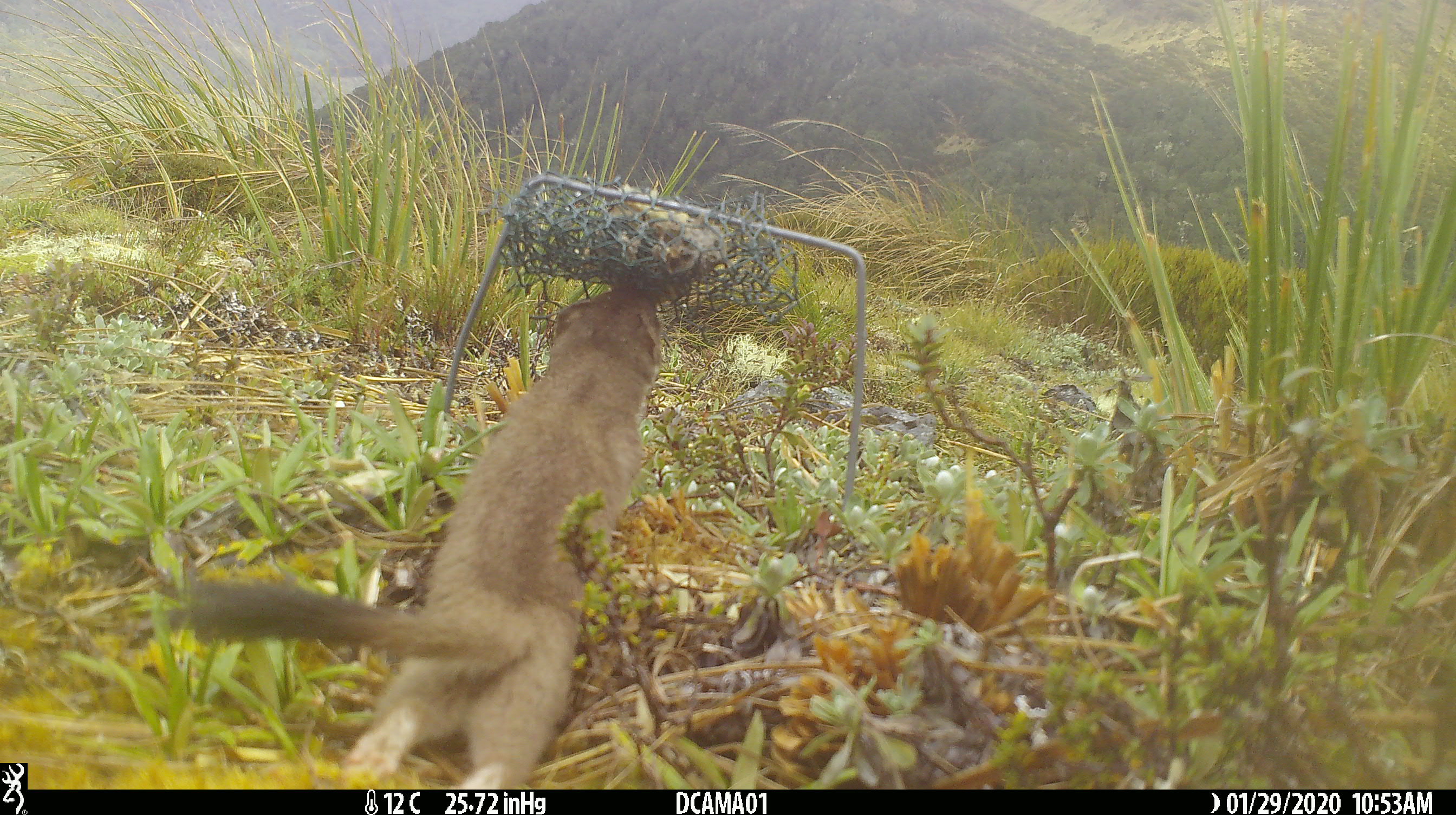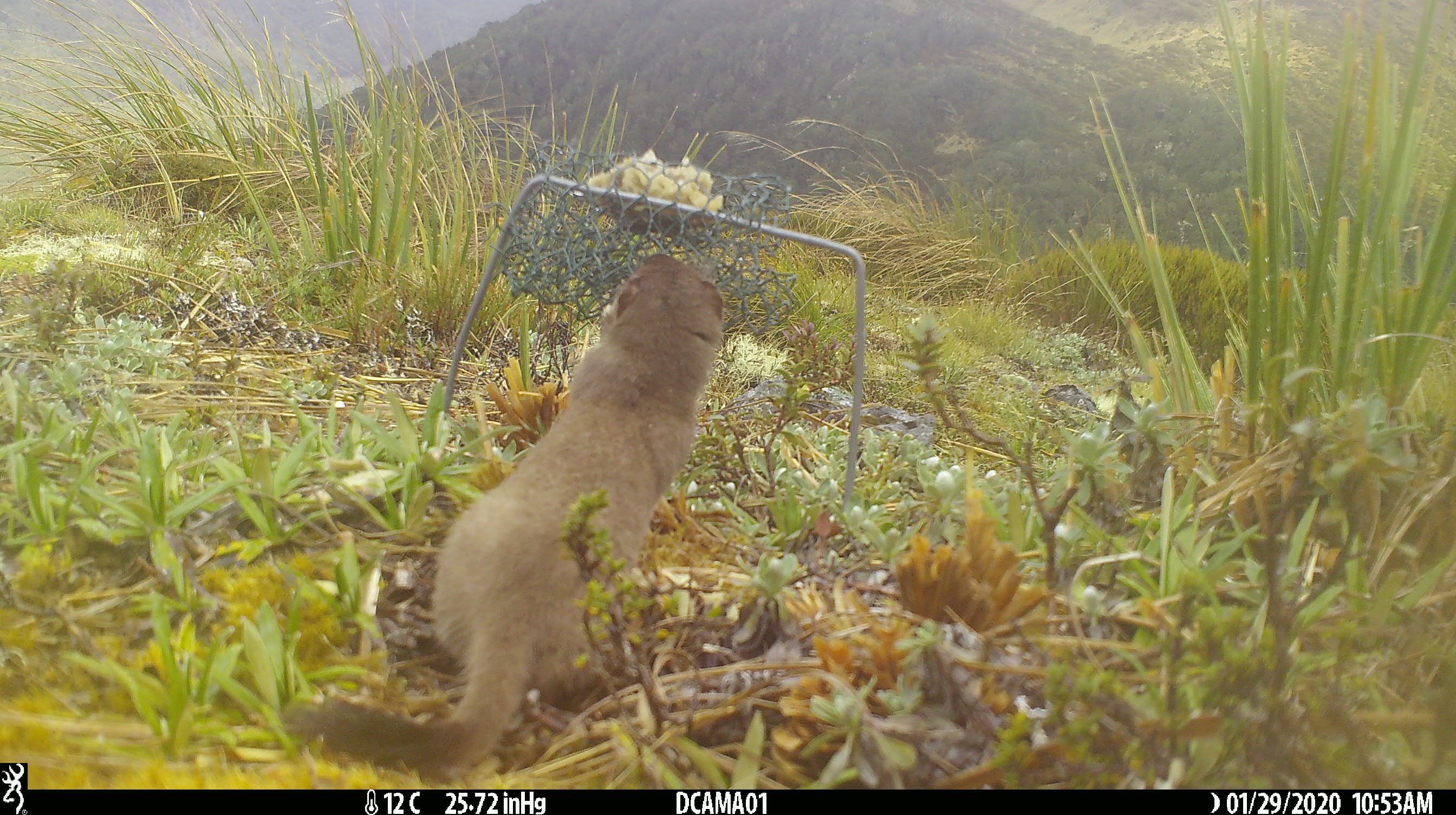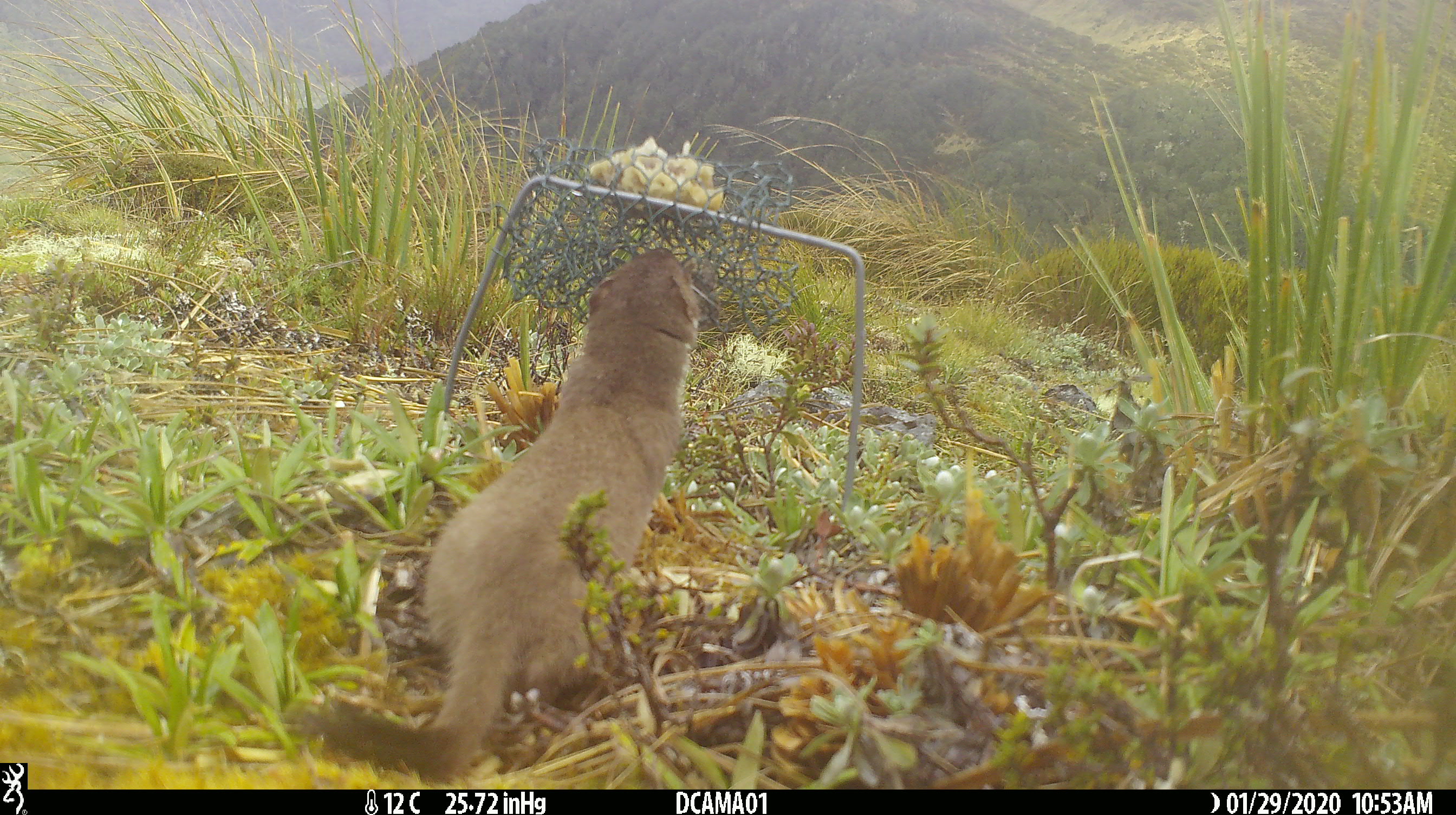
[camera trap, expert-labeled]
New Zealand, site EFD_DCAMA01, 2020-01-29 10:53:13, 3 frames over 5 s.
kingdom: Animalia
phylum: Chordata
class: Mammalia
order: Carnivora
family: Mustelidae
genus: Mustela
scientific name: Mustela erminea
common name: stoat